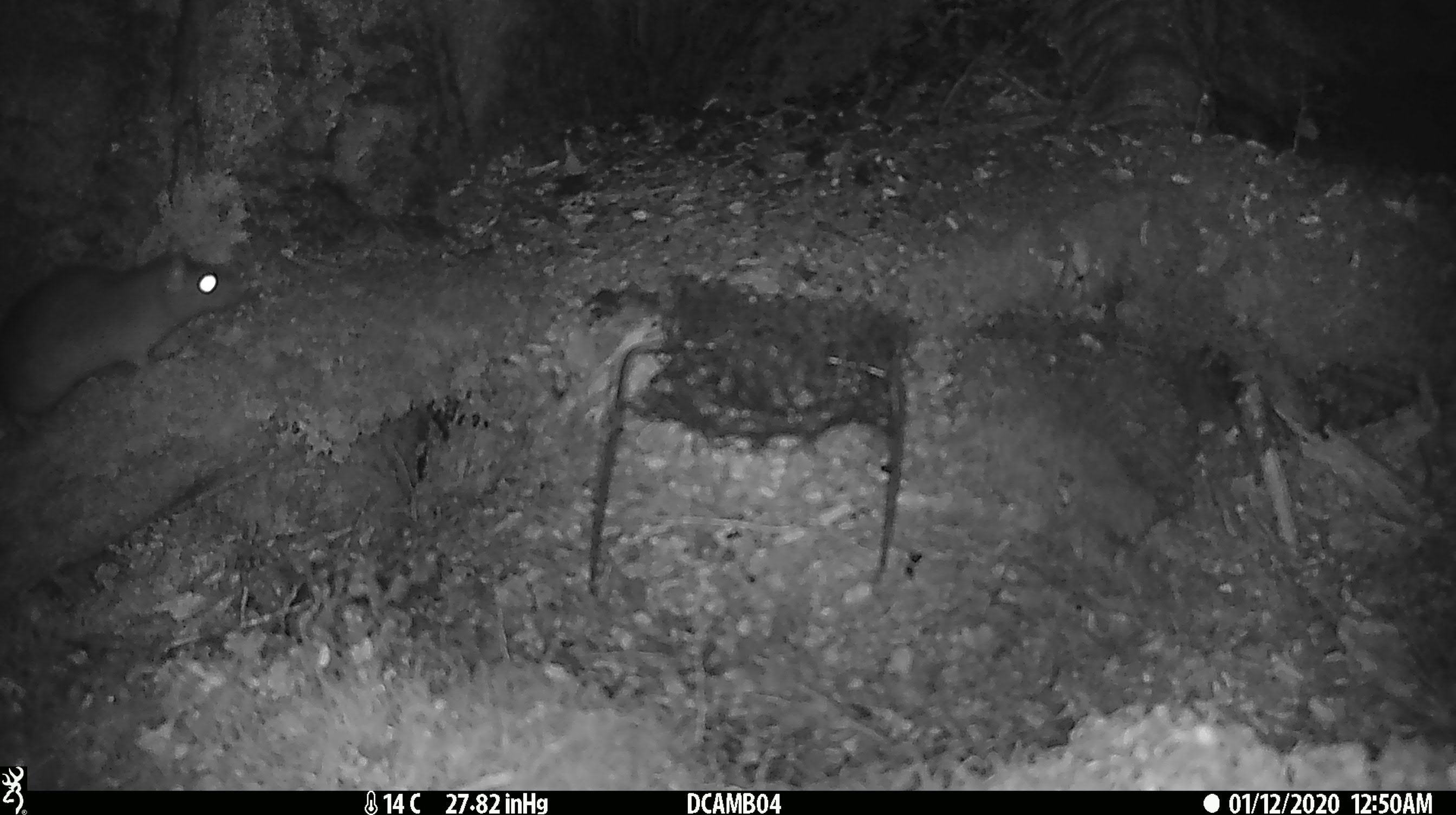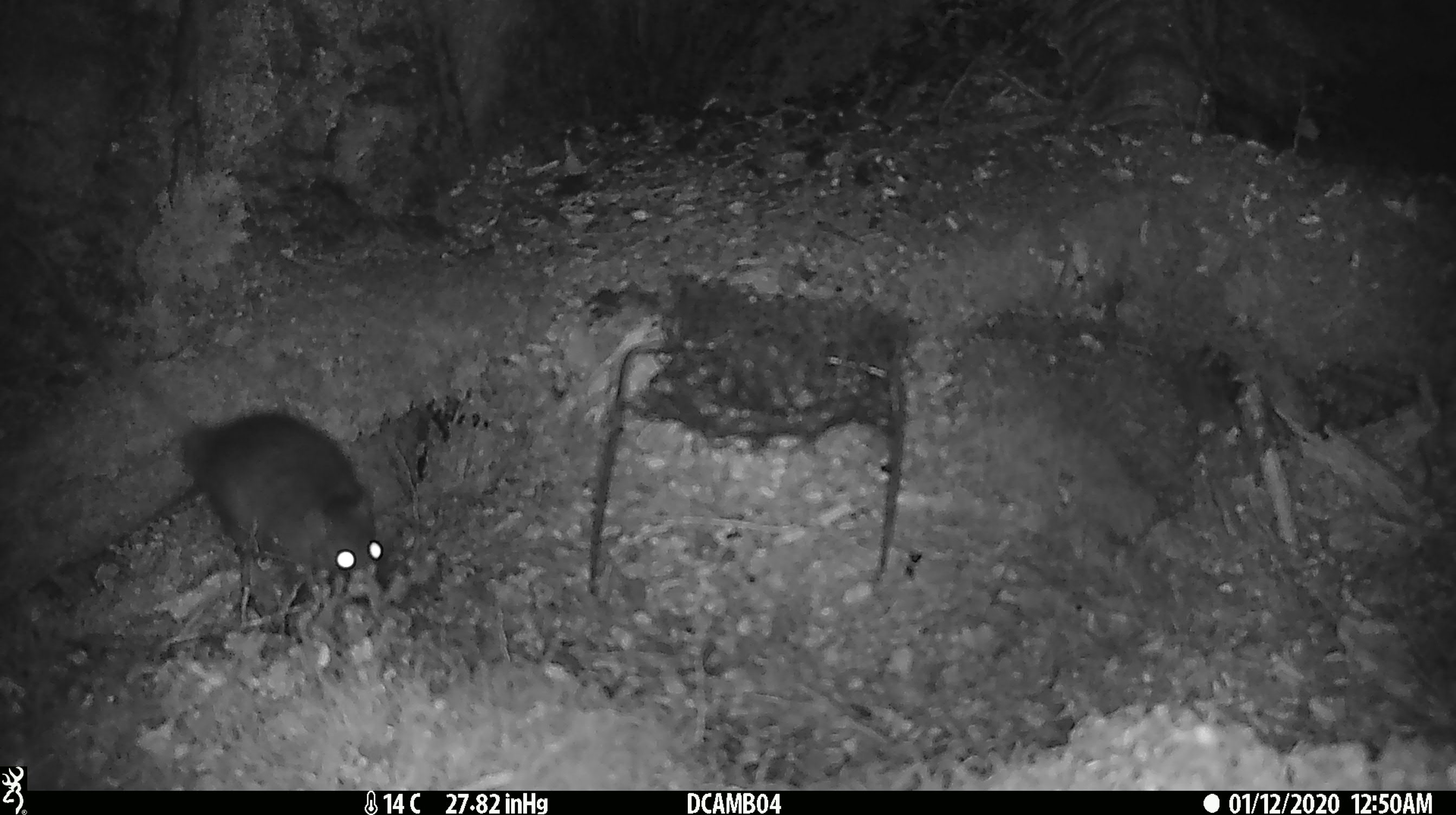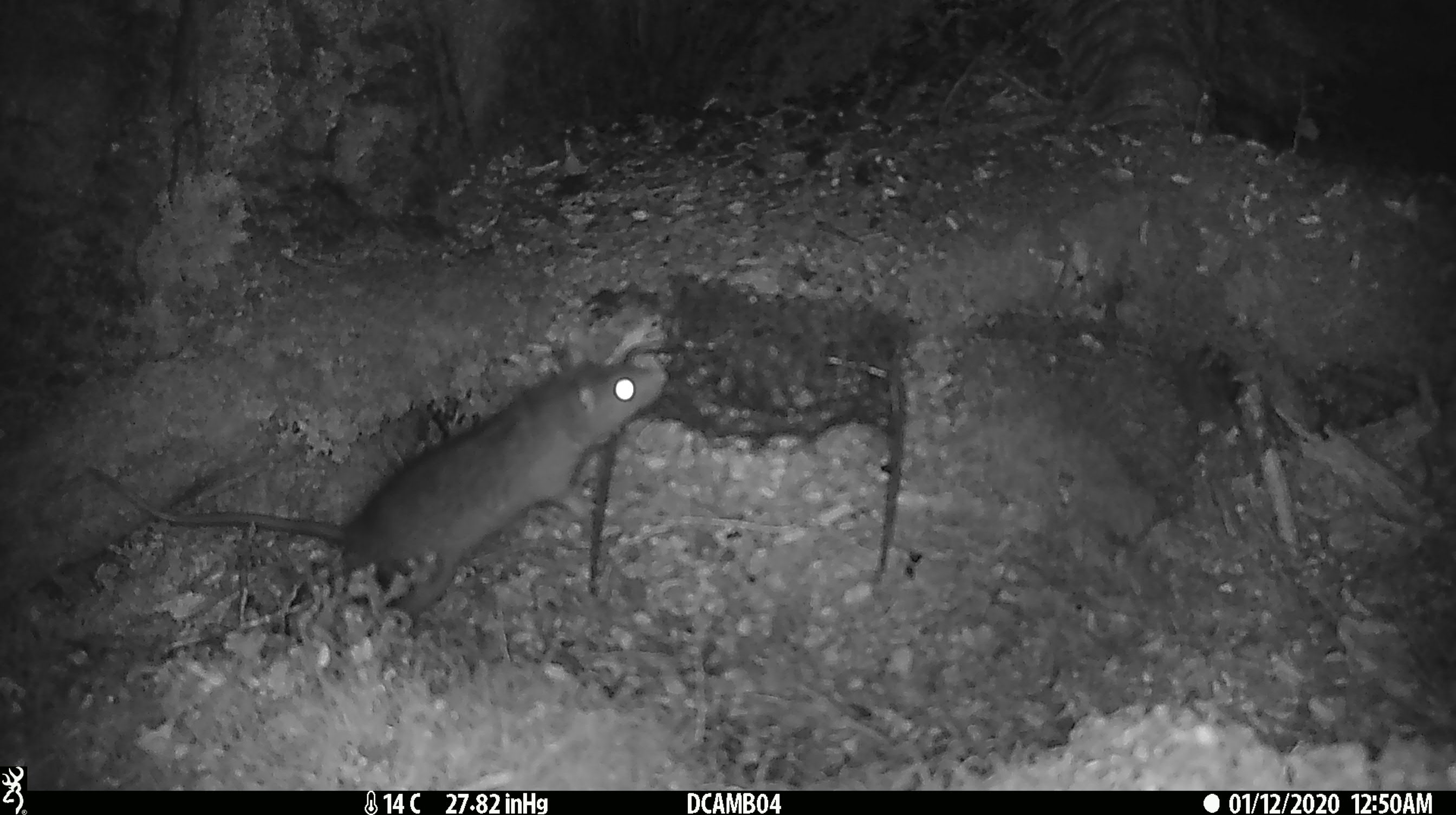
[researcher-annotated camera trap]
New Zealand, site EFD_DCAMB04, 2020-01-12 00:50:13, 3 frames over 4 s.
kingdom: Animalia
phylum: Chordata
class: Mammalia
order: Rodentia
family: Muridae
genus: Rattus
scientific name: Rattus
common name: rat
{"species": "rat (Rattus)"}